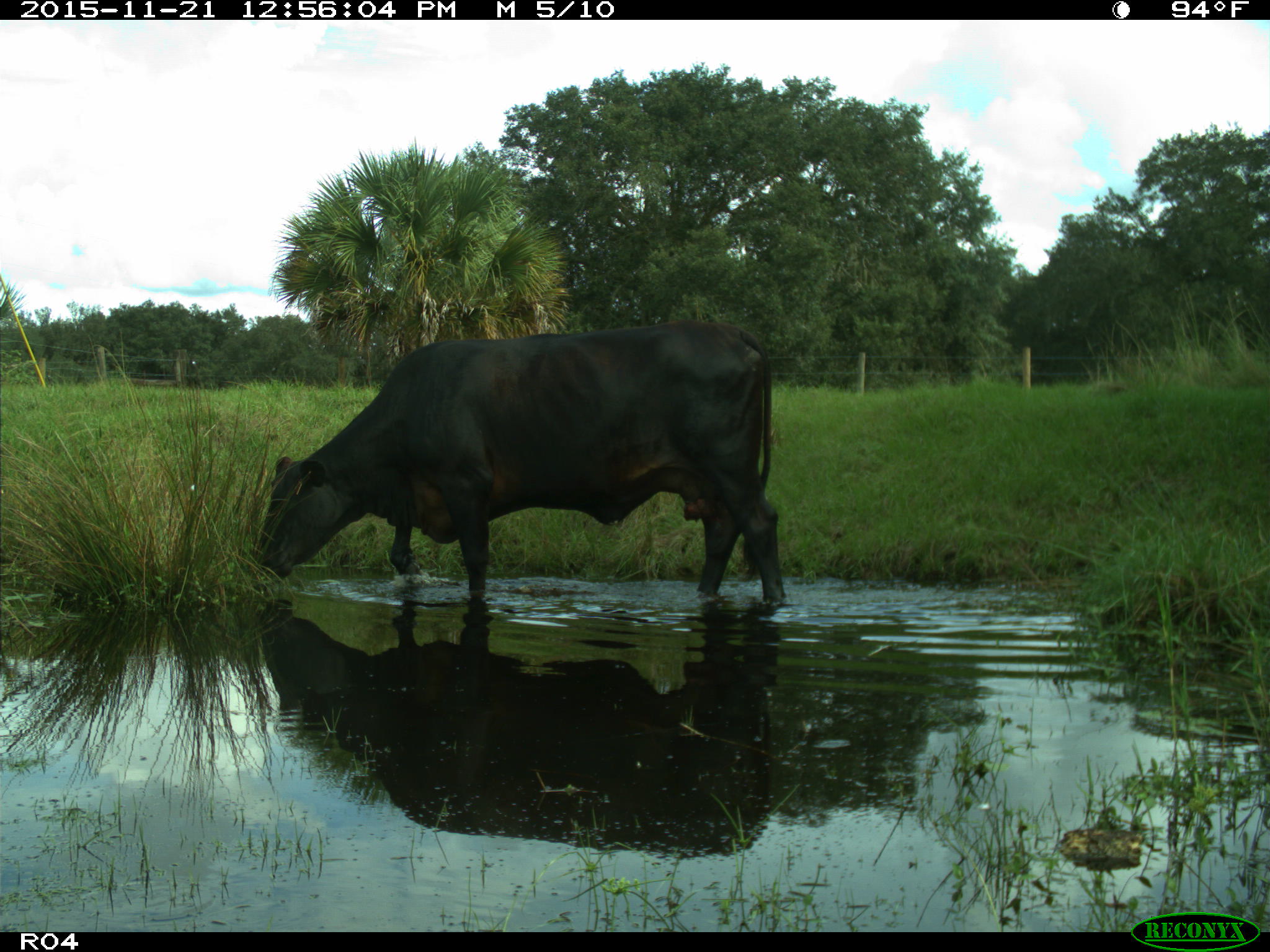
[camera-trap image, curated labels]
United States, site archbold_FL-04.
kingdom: Animalia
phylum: Chordata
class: Mammalia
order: Artiodactyla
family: Bovidae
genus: Bos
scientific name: Bos taurus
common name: domestic cow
Bos taurus (domestic cow).